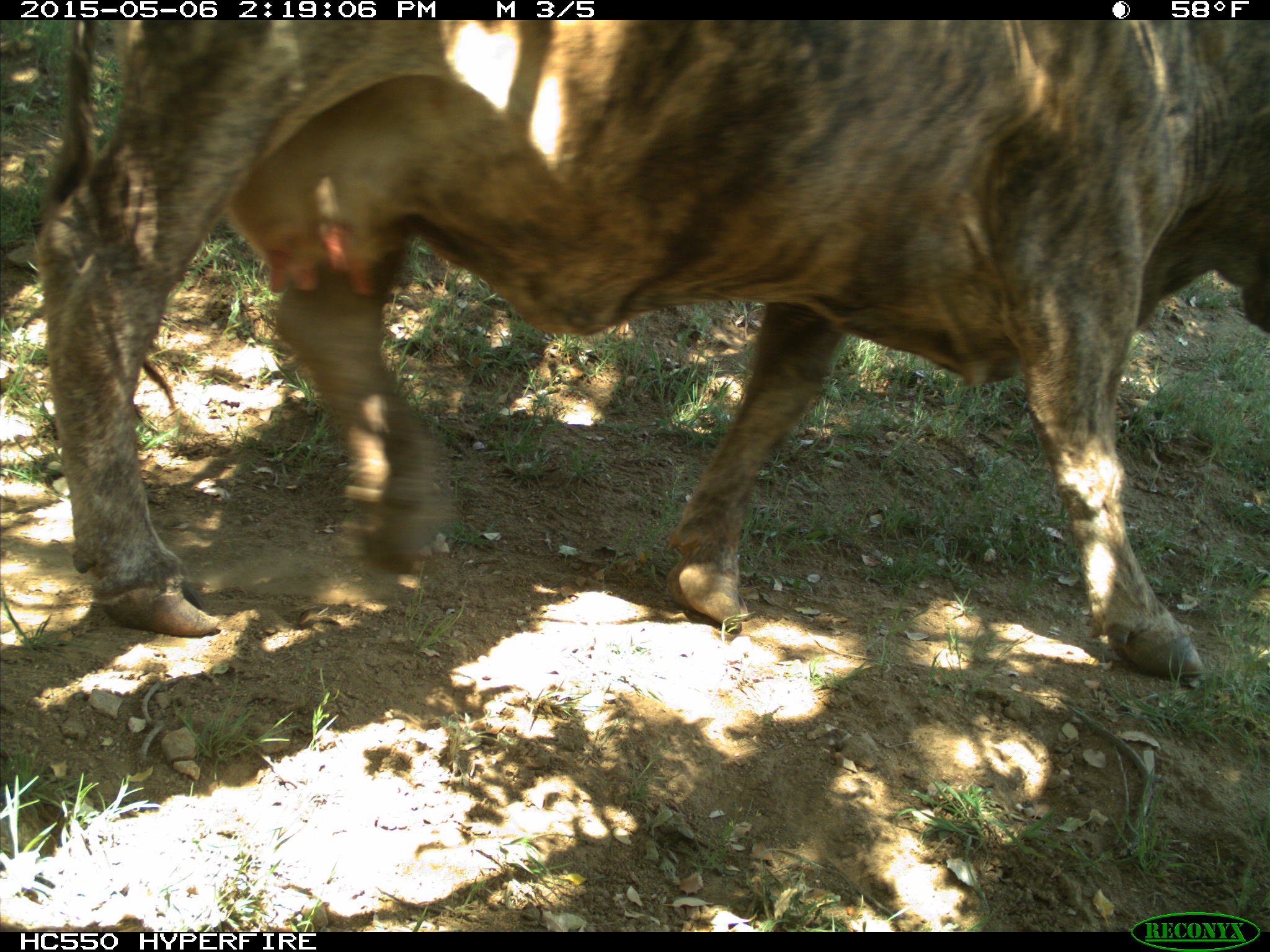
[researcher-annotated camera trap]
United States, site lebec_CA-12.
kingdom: Animalia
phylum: Chordata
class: Mammalia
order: Artiodactyla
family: Bovidae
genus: Bos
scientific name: Bos taurus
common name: domestic cow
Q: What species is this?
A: Bos taurus (domestic cow).